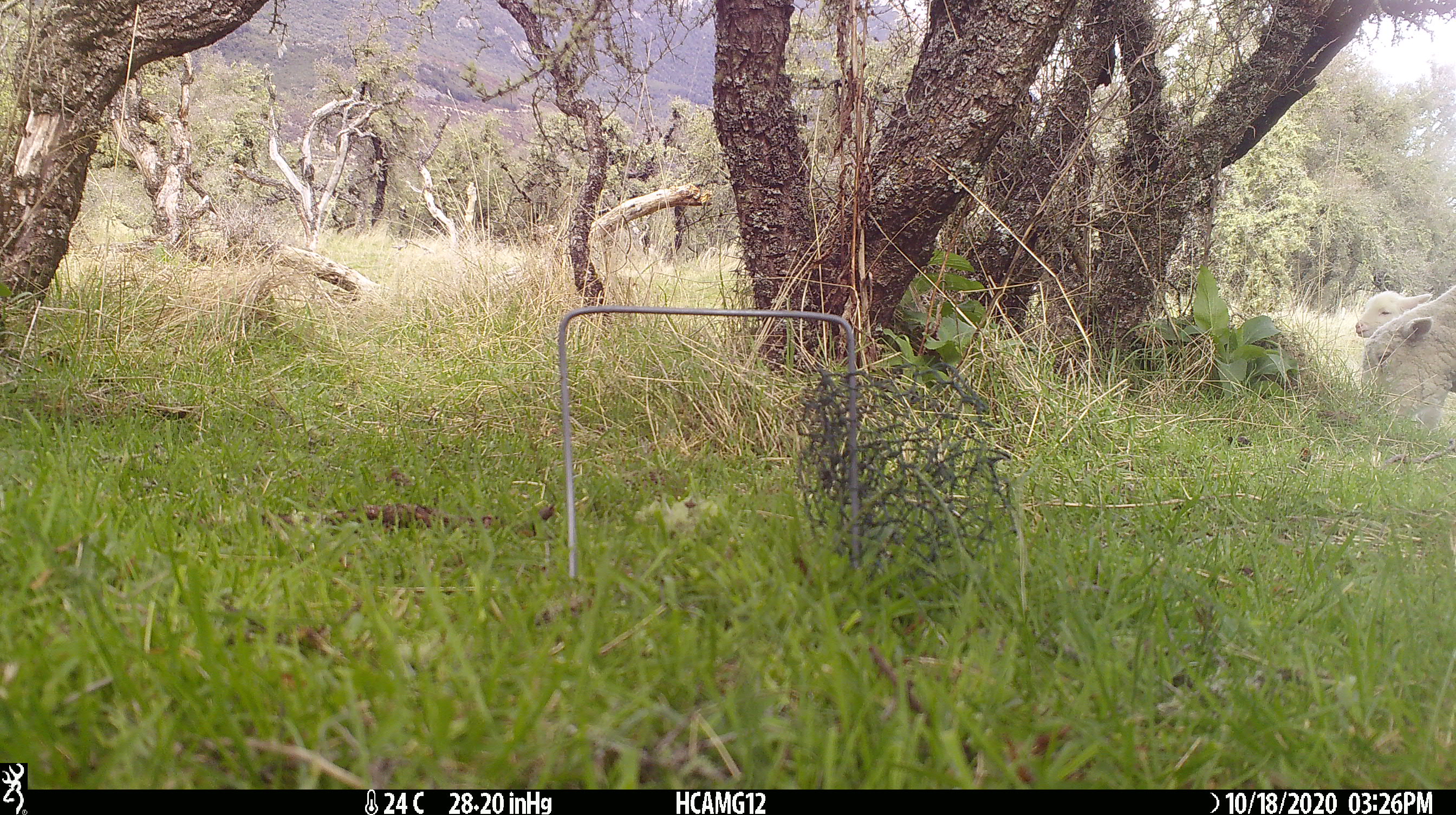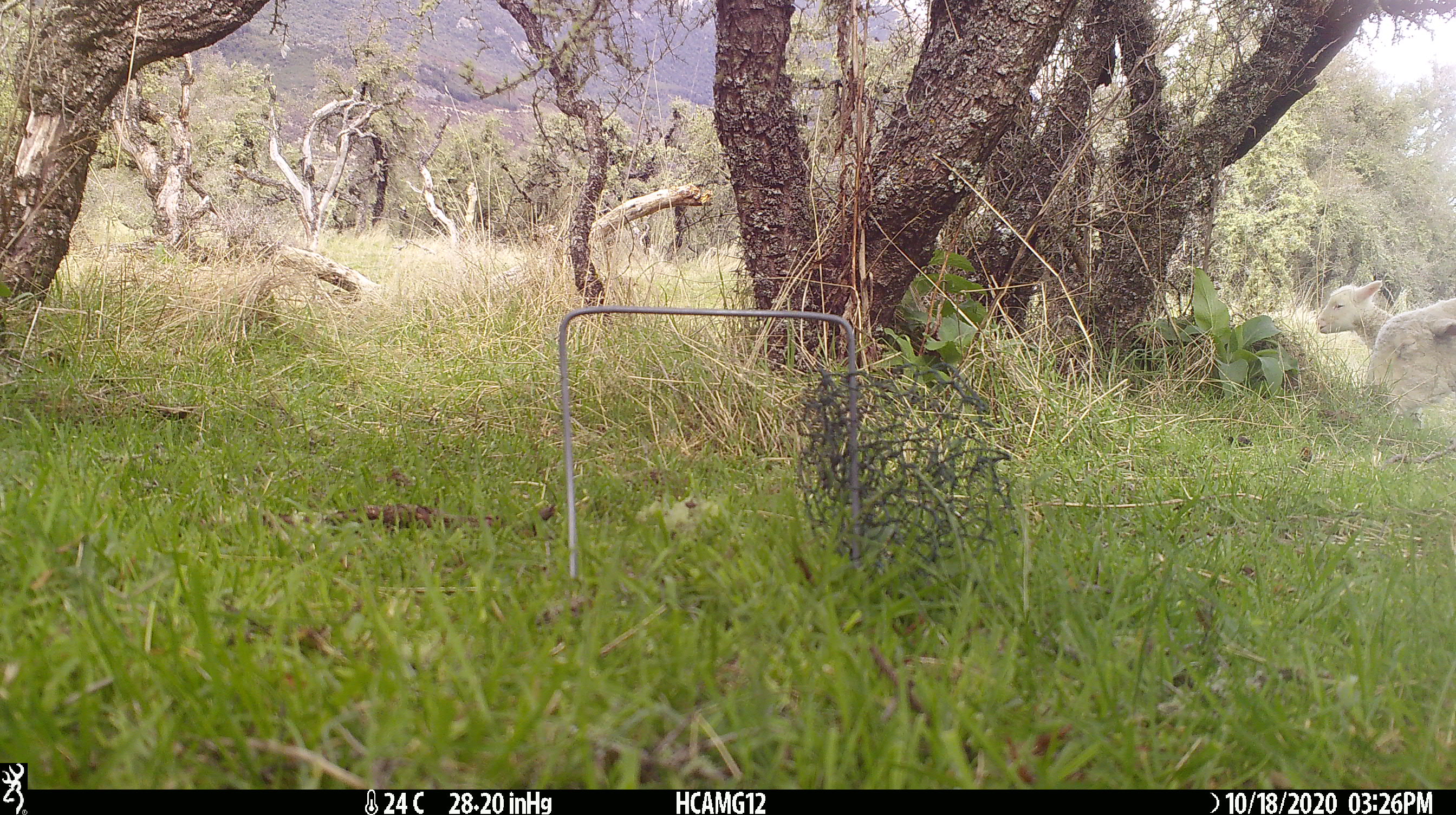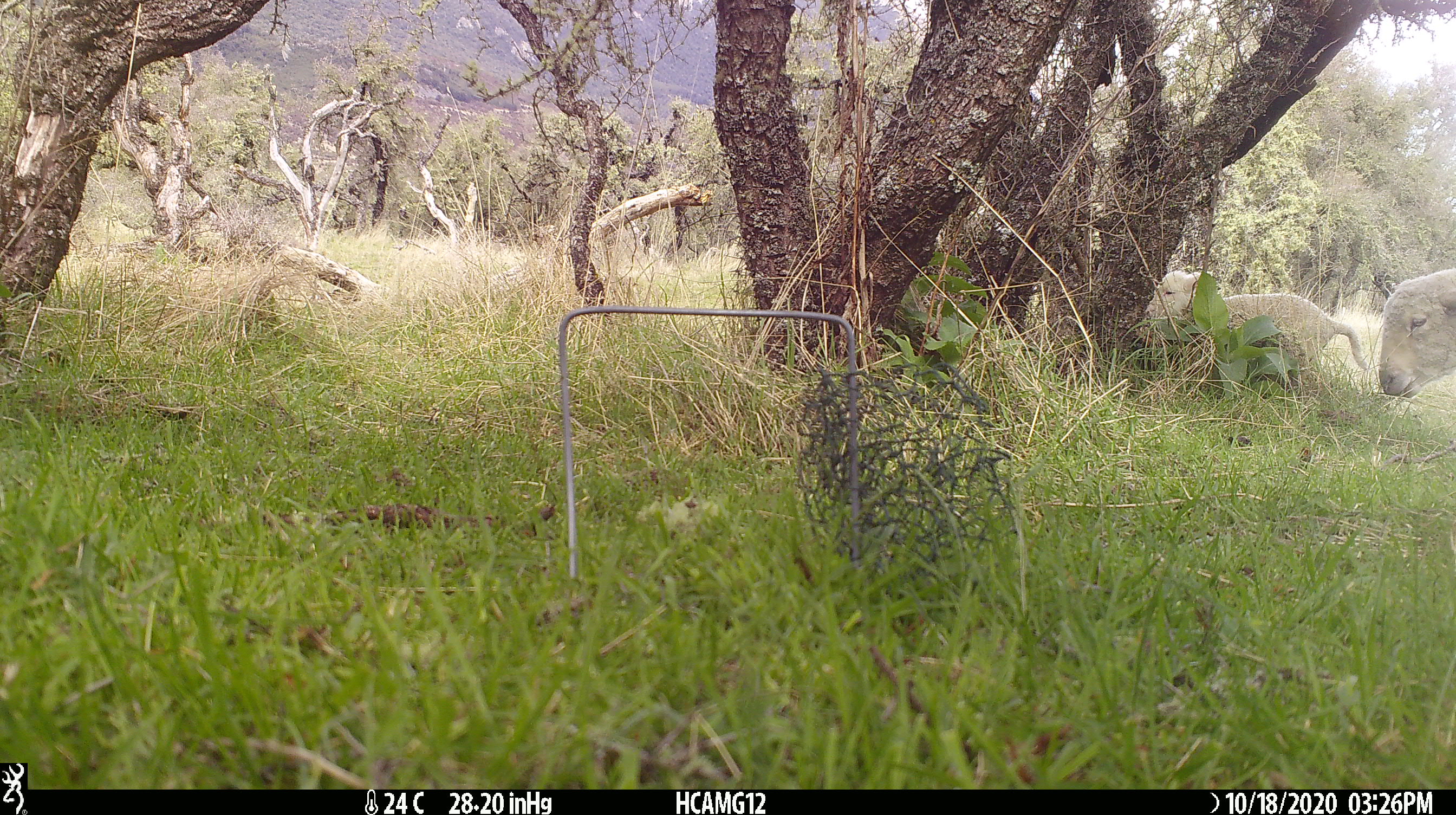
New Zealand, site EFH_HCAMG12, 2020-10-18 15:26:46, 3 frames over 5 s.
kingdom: Animalia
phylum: Chordata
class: Mammalia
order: Artiodactyla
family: Bovidae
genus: Ovis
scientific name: Ovis aries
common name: domestic sheep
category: sheep